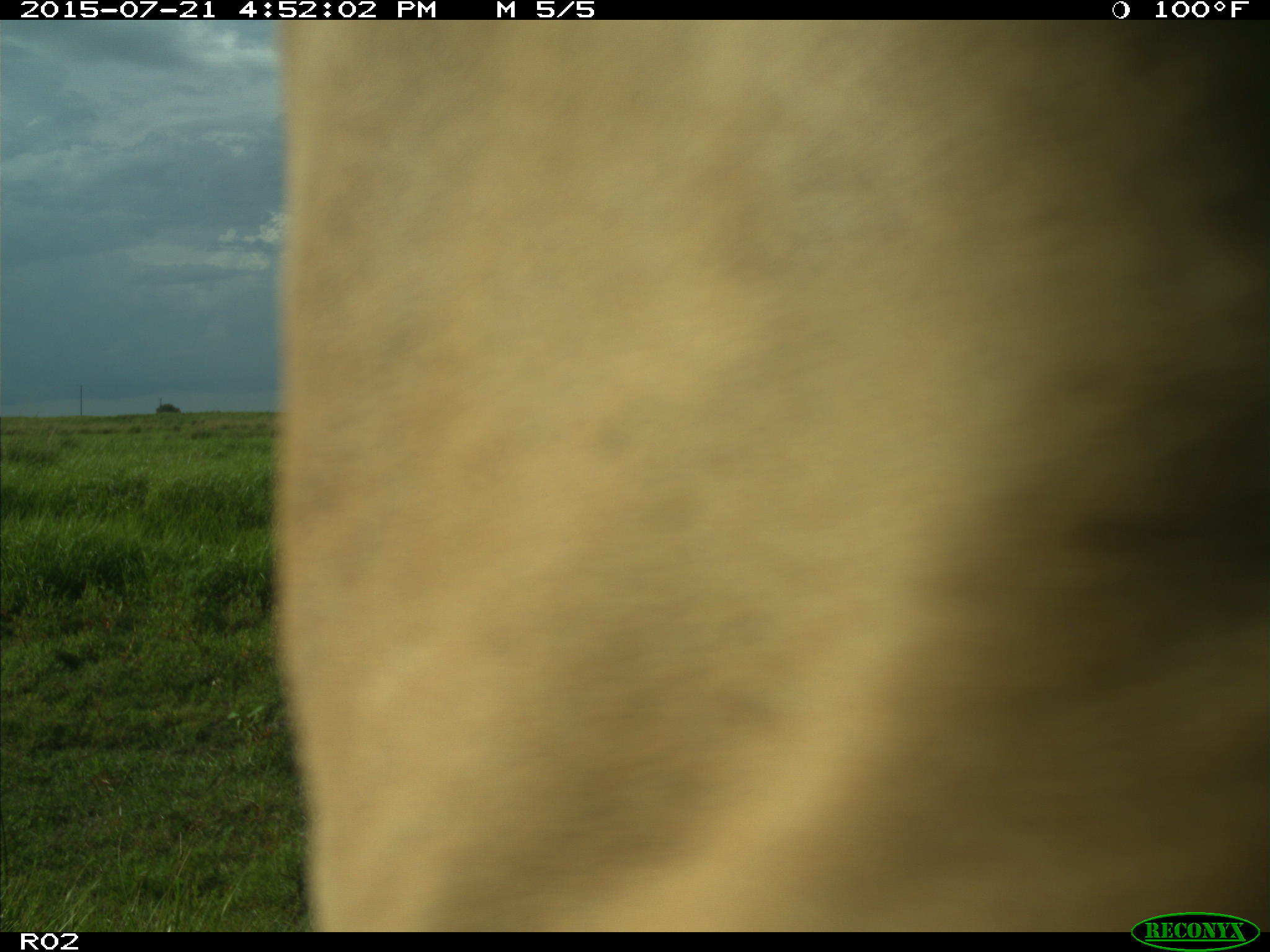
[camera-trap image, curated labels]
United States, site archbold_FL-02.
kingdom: Animalia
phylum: Chordata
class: Mammalia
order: Artiodactyla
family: Bovidae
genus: Bos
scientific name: Bos taurus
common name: domestic cow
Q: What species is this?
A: Bos taurus (domestic cow).